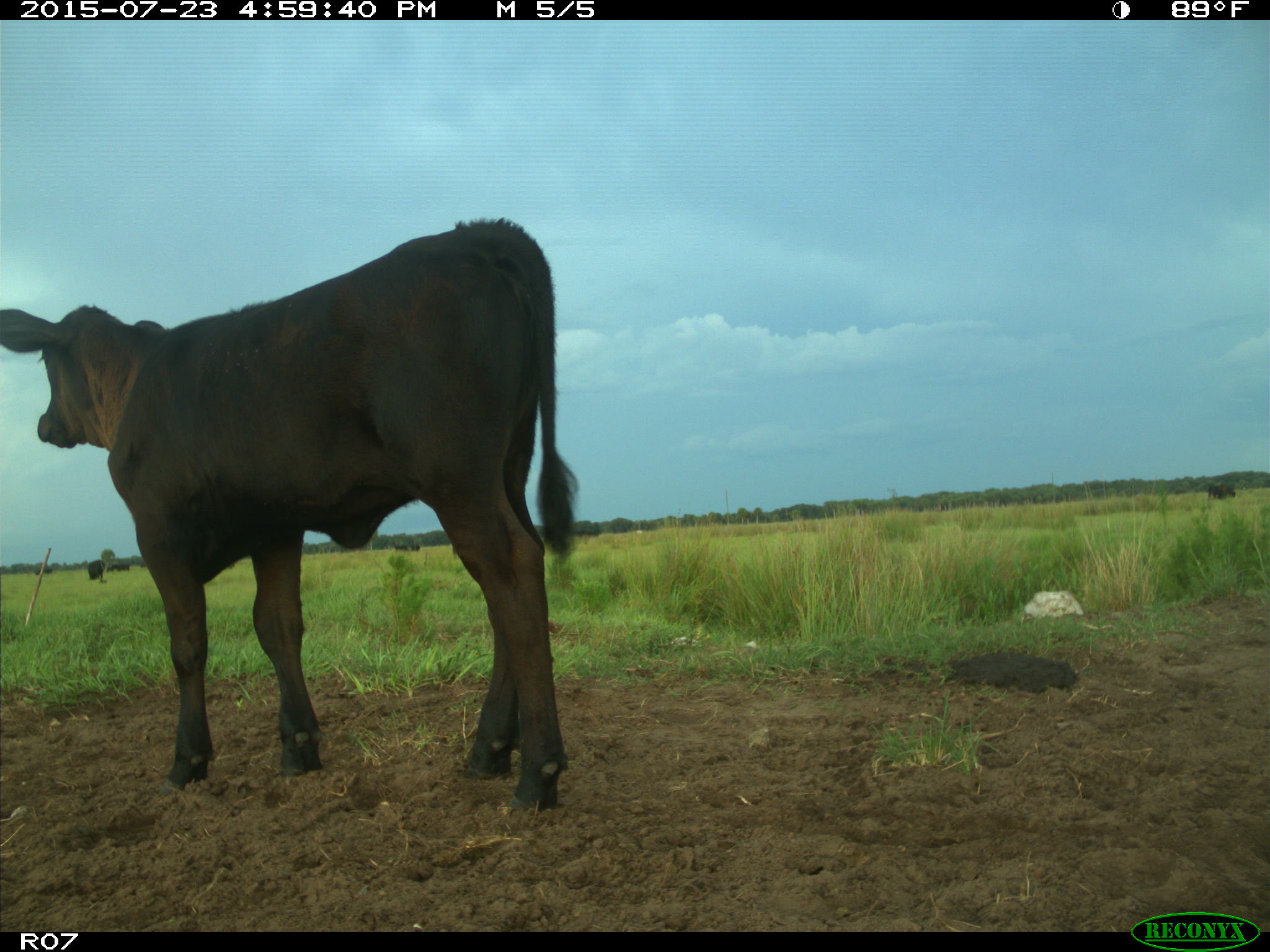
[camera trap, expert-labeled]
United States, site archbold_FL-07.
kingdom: Animalia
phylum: Chordata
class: Mammalia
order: Artiodactyla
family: Bovidae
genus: Bos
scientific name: Bos taurus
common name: domestic cow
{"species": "Bos taurus (domestic cow)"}